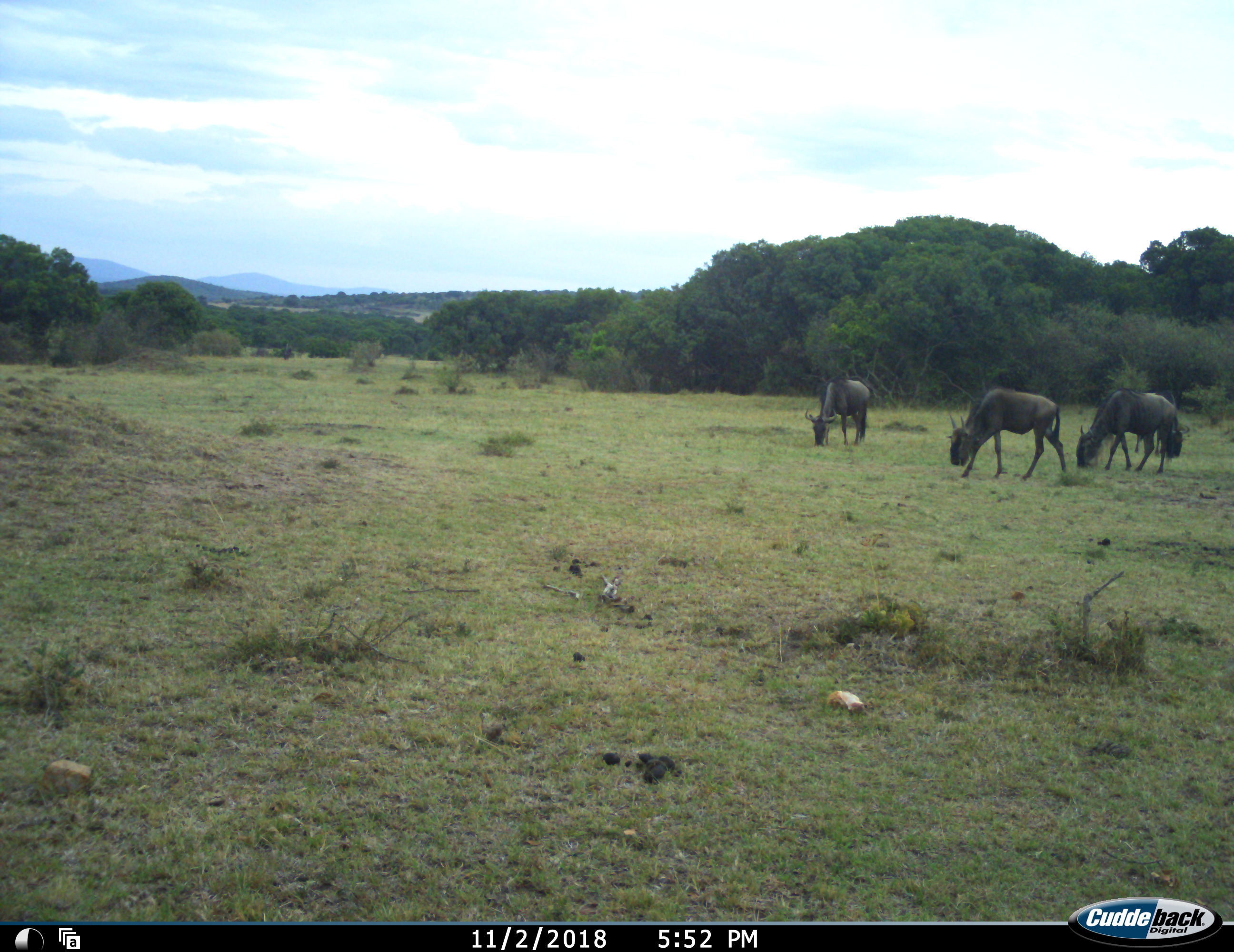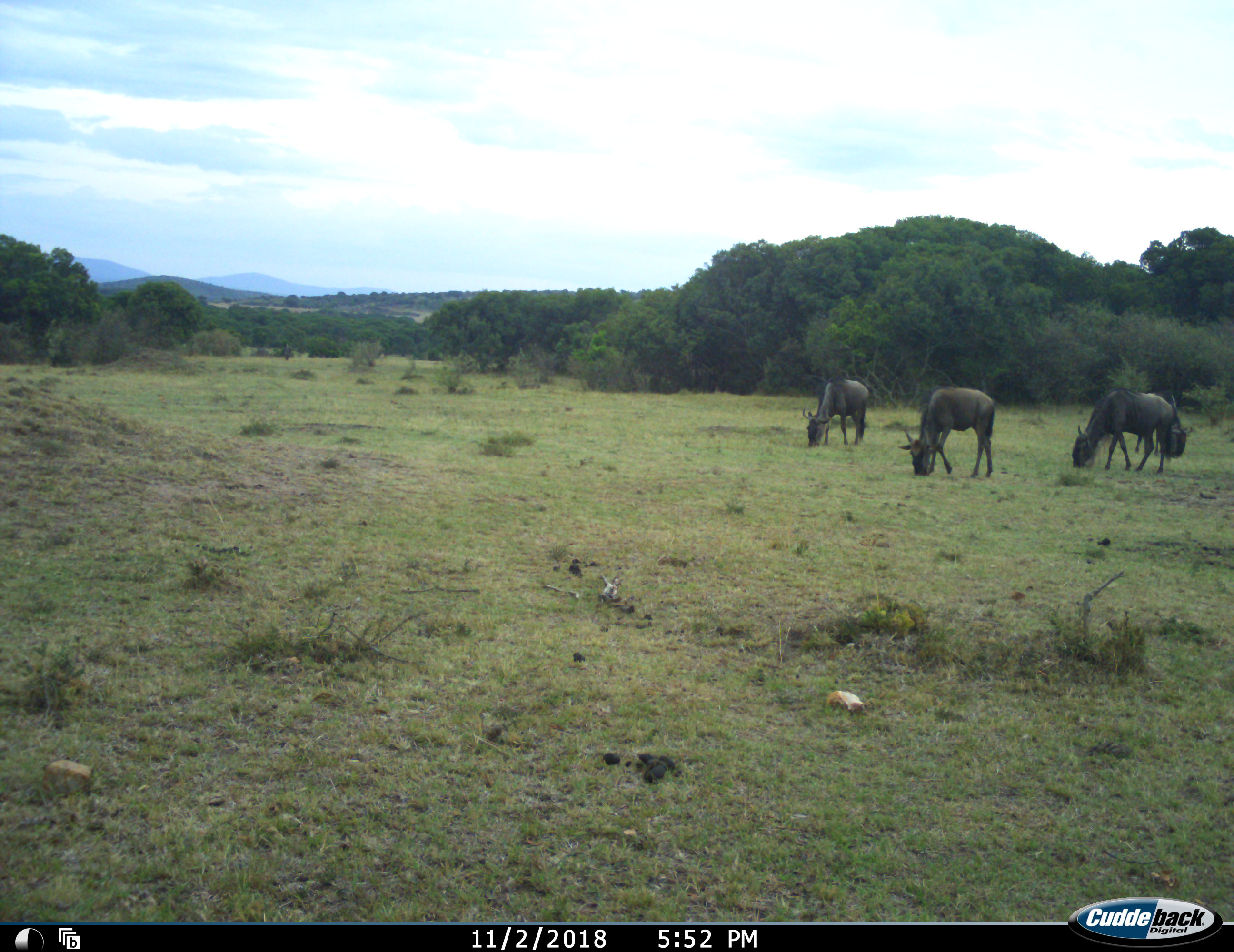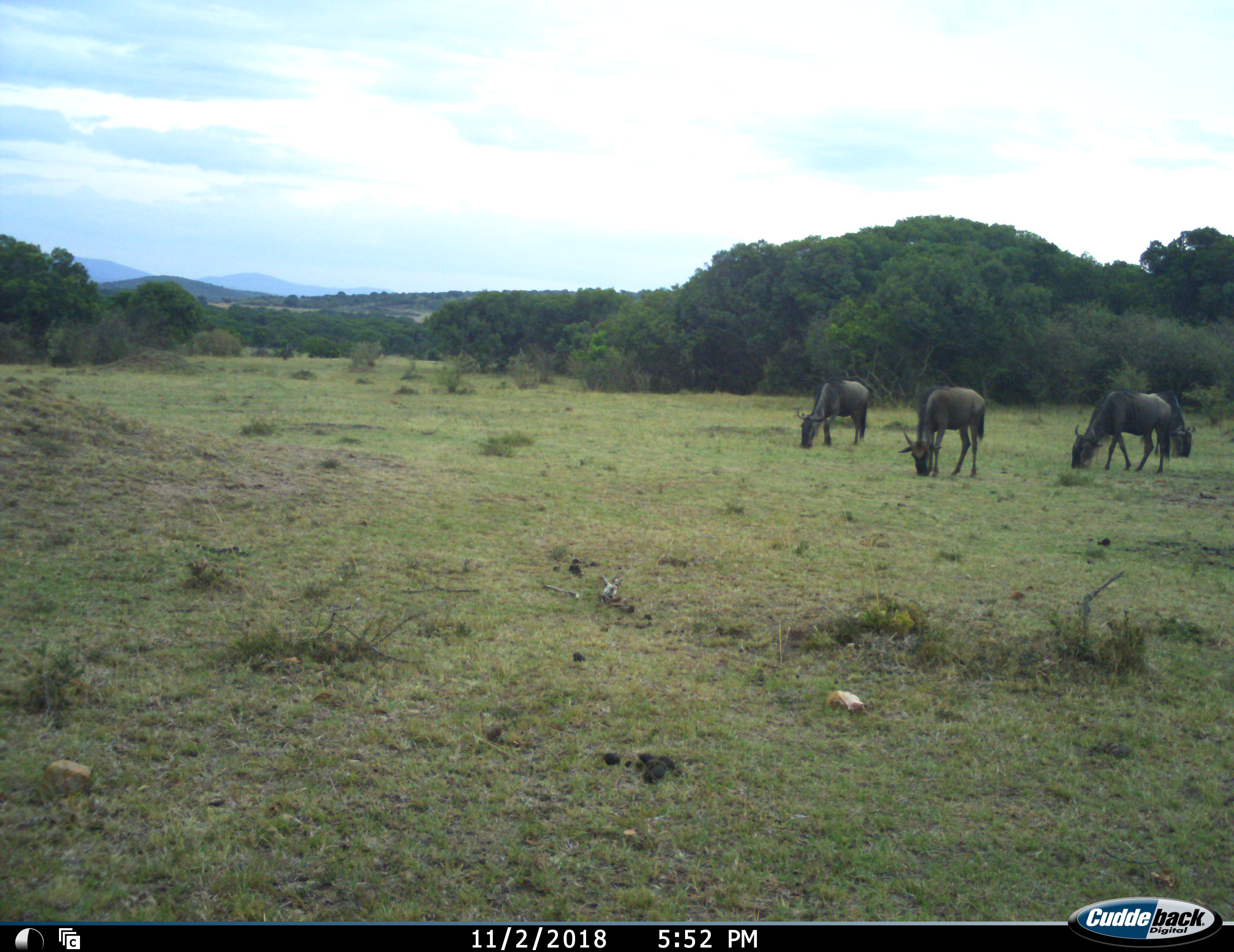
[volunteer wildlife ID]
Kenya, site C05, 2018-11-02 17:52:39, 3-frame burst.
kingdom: Animalia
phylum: Chordata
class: Mammalia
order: Artiodactyla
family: Bovidae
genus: Connochaetes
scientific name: Connochaetes taurinus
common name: common wildebeest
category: wildebeest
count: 4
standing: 33%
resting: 0%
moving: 22%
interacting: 0%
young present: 0%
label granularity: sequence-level